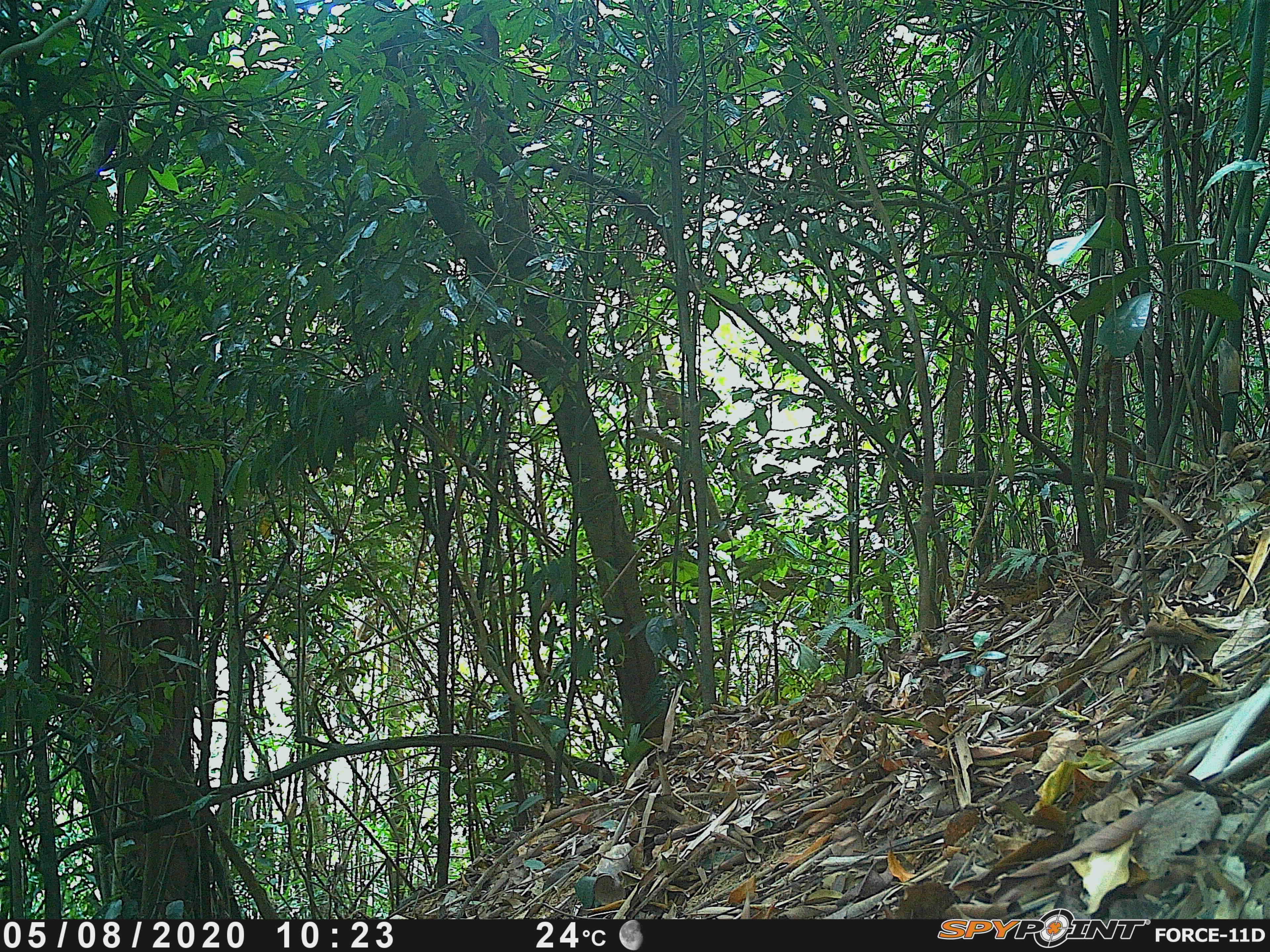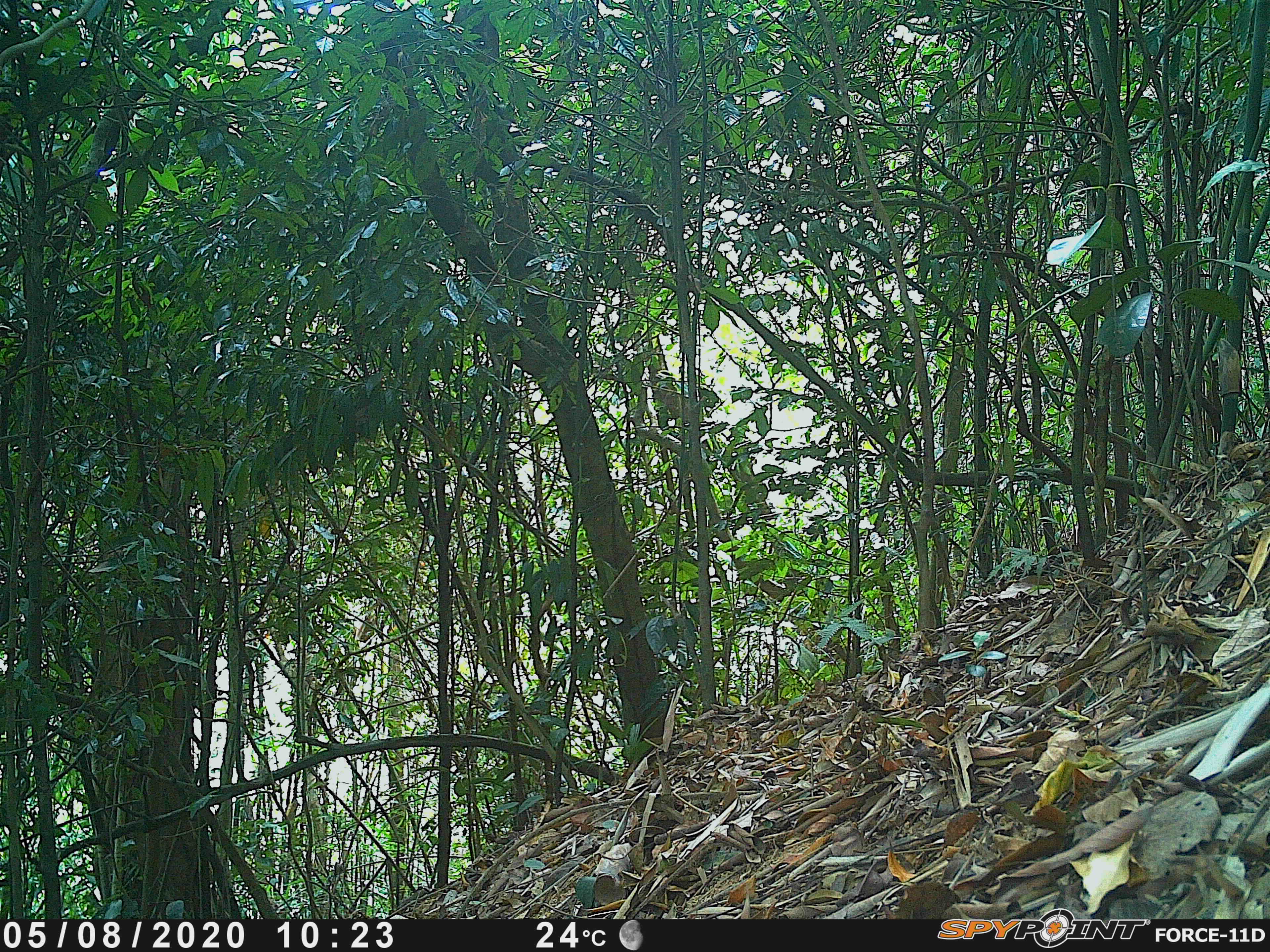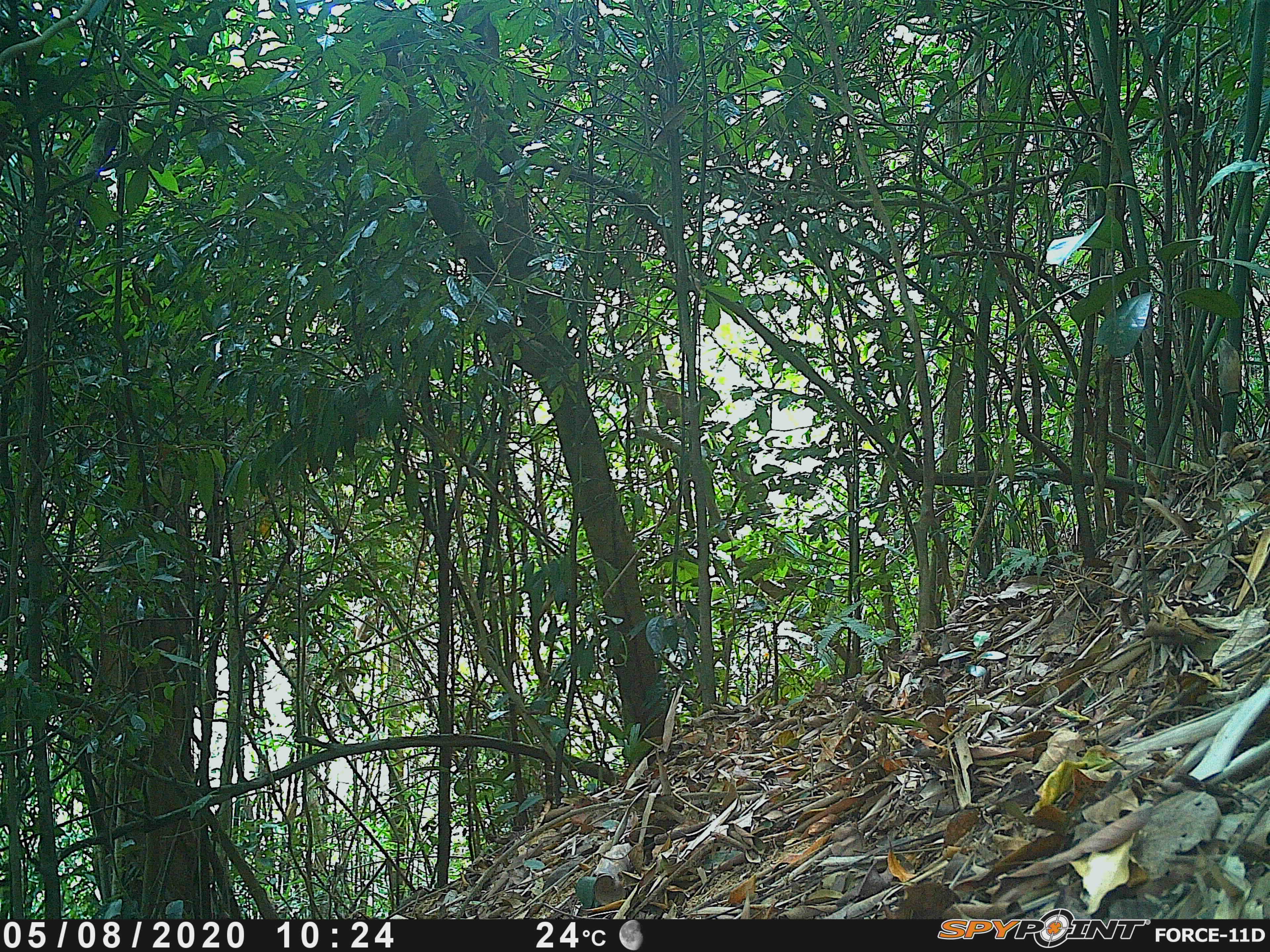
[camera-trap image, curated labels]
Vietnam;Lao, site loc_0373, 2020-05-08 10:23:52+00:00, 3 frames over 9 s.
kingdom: Animalia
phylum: Chordata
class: Aves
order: Galliformes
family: Phasianidae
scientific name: Phasianidae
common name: partridge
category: unidentified partridge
Unidentified partridge (partridge) (Phasianidae). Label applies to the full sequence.